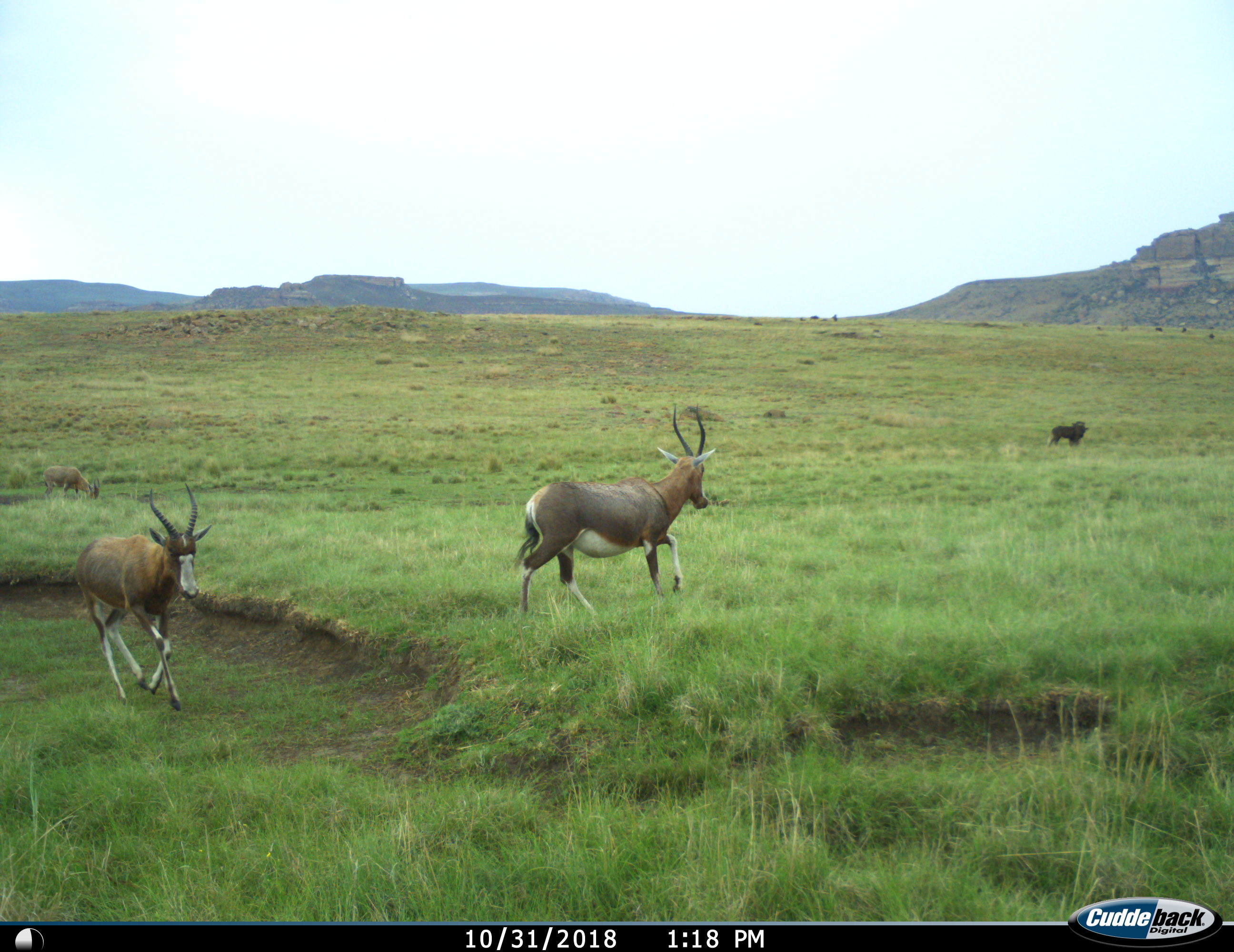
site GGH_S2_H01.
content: unidentified animal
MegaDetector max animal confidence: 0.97